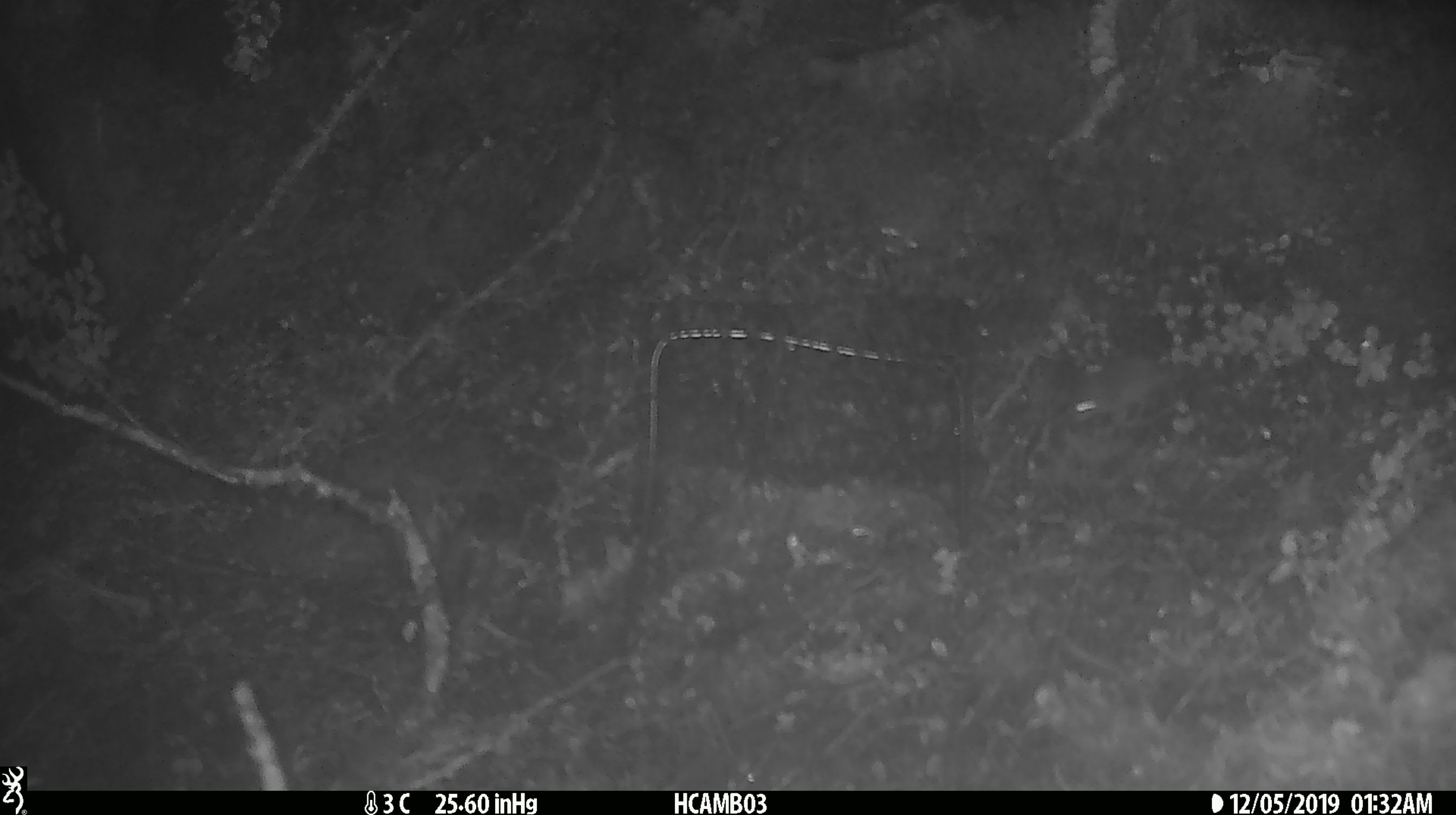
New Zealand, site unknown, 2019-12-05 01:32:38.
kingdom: Animalia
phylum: Chordata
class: Mammalia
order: Rodentia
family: Muridae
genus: Mus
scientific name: Mus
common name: mouse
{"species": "mouse (Mus)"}